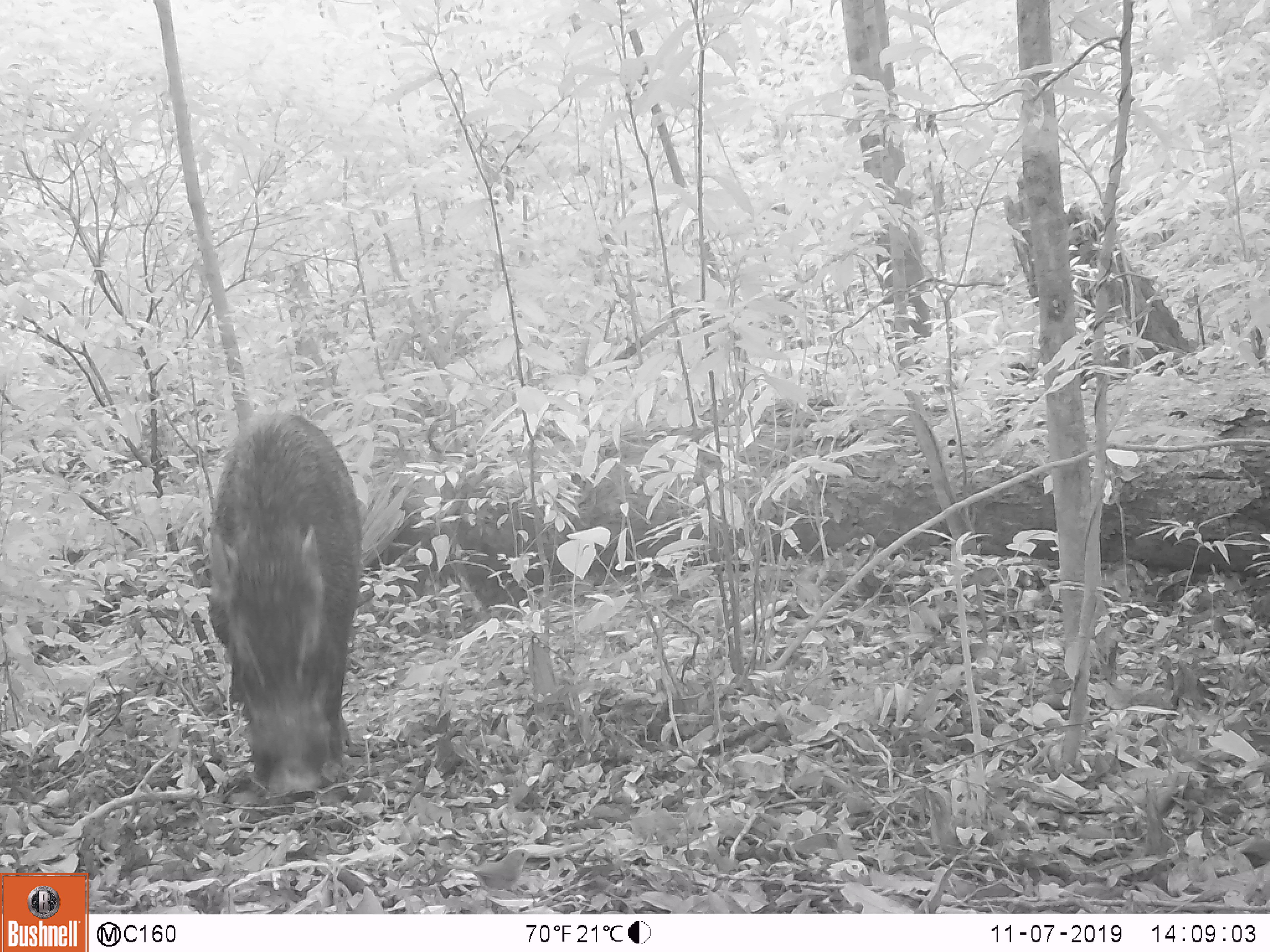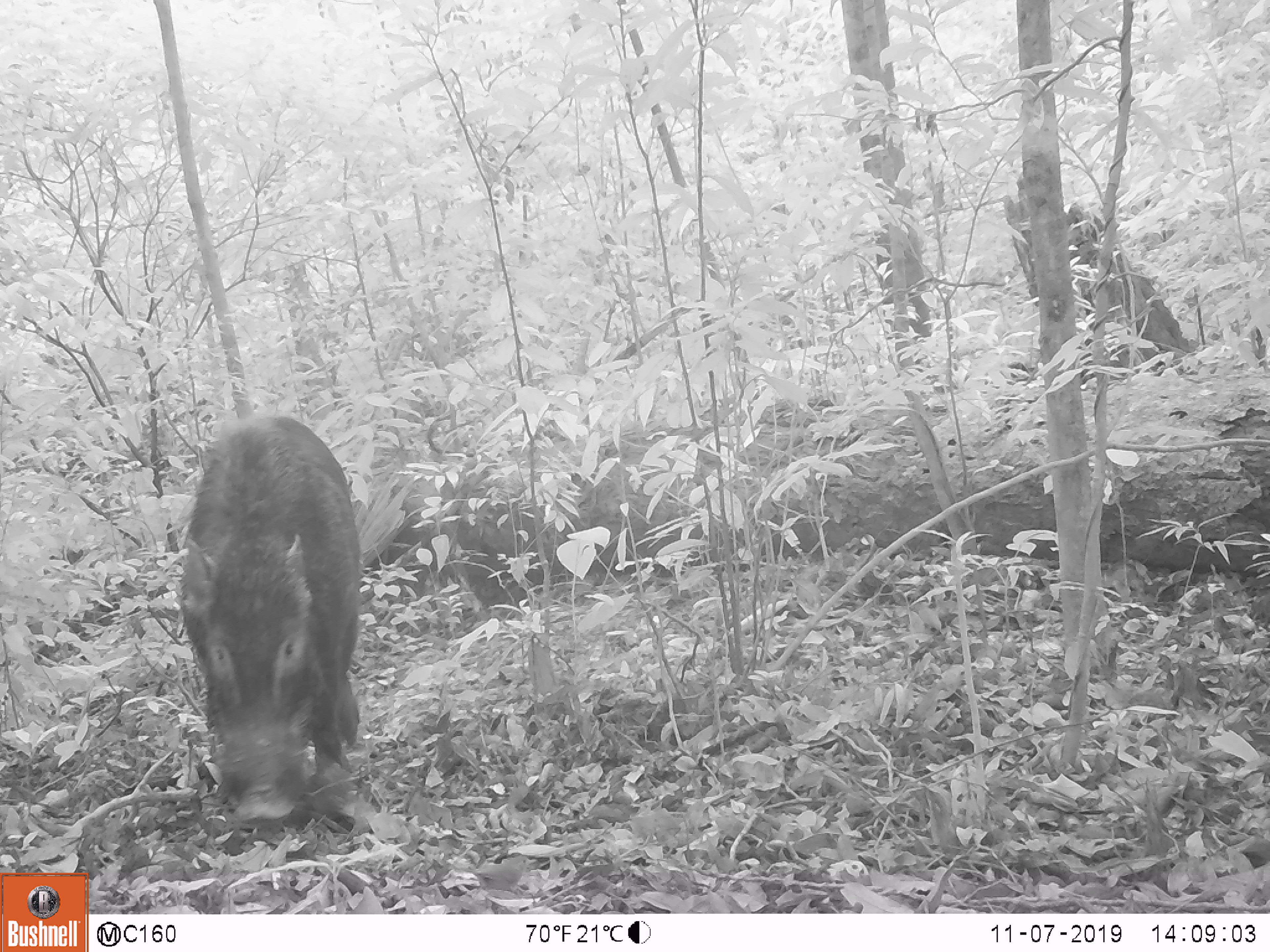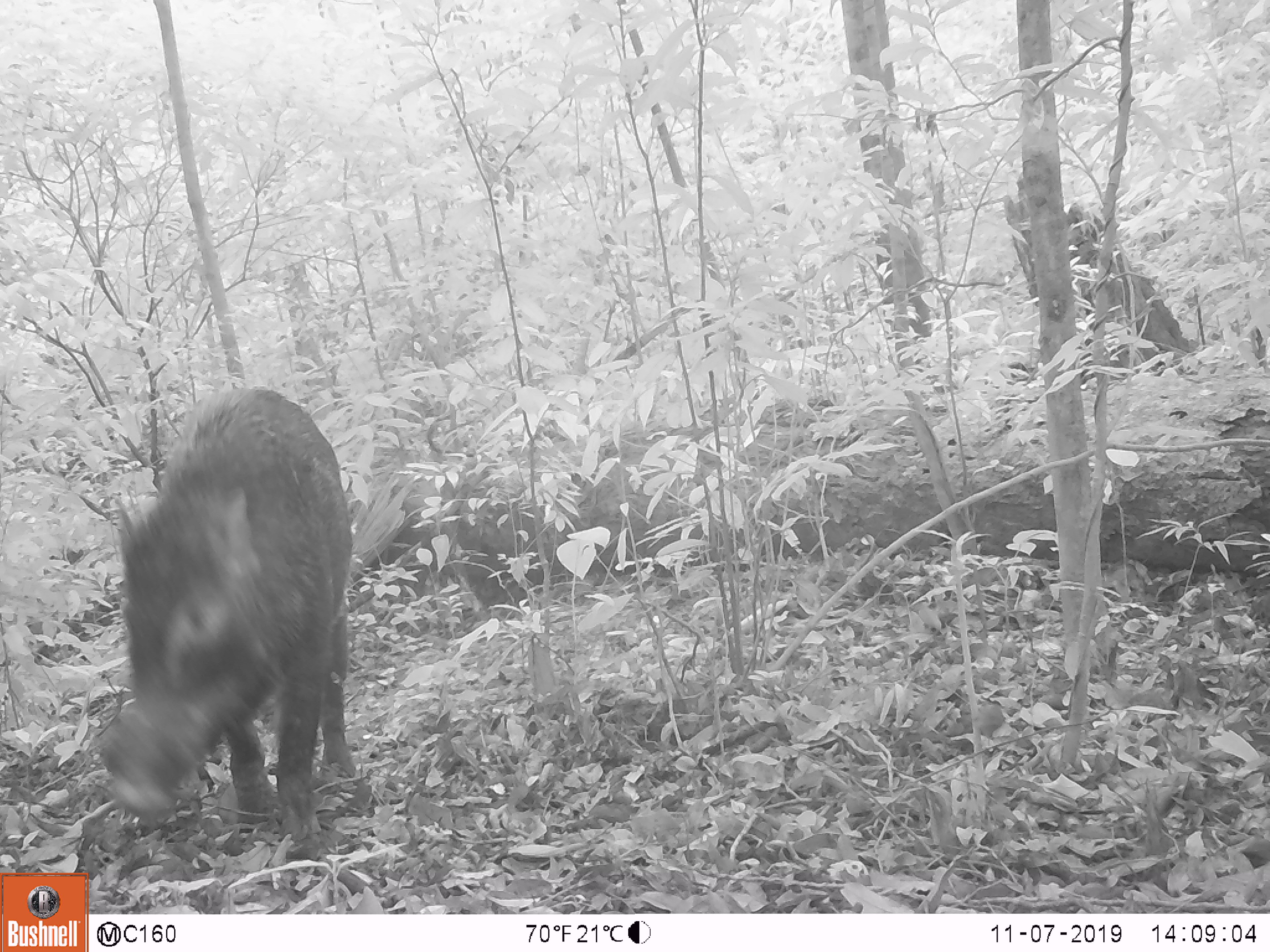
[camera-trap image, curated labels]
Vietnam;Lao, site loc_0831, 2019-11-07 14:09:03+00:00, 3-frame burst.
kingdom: Animalia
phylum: Chordata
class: Mammalia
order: Artiodactyla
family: Suidae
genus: Sus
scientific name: Sus scrofa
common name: eurasian wild pig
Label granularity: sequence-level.